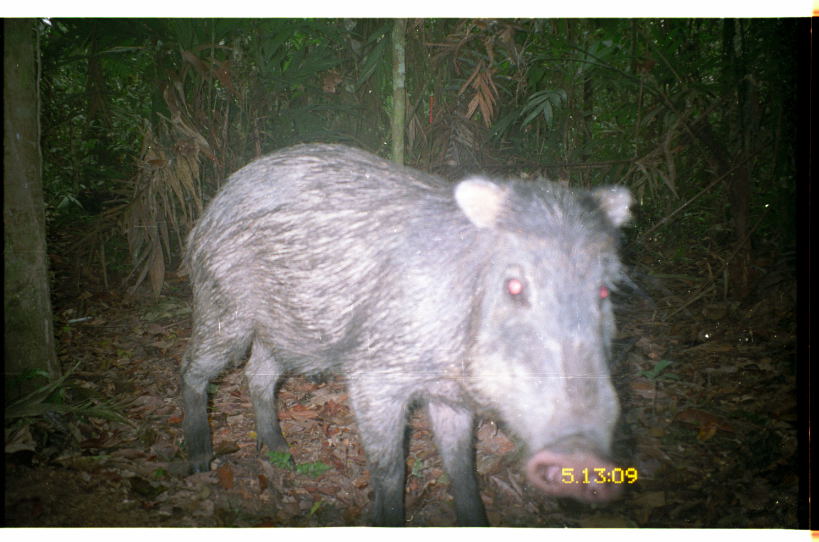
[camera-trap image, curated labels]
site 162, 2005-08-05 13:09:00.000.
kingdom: Animalia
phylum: Chordata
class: Mammalia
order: Artiodactyla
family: Tayassuidae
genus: Tayassu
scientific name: Tayassu pecari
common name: white-lipped peccary